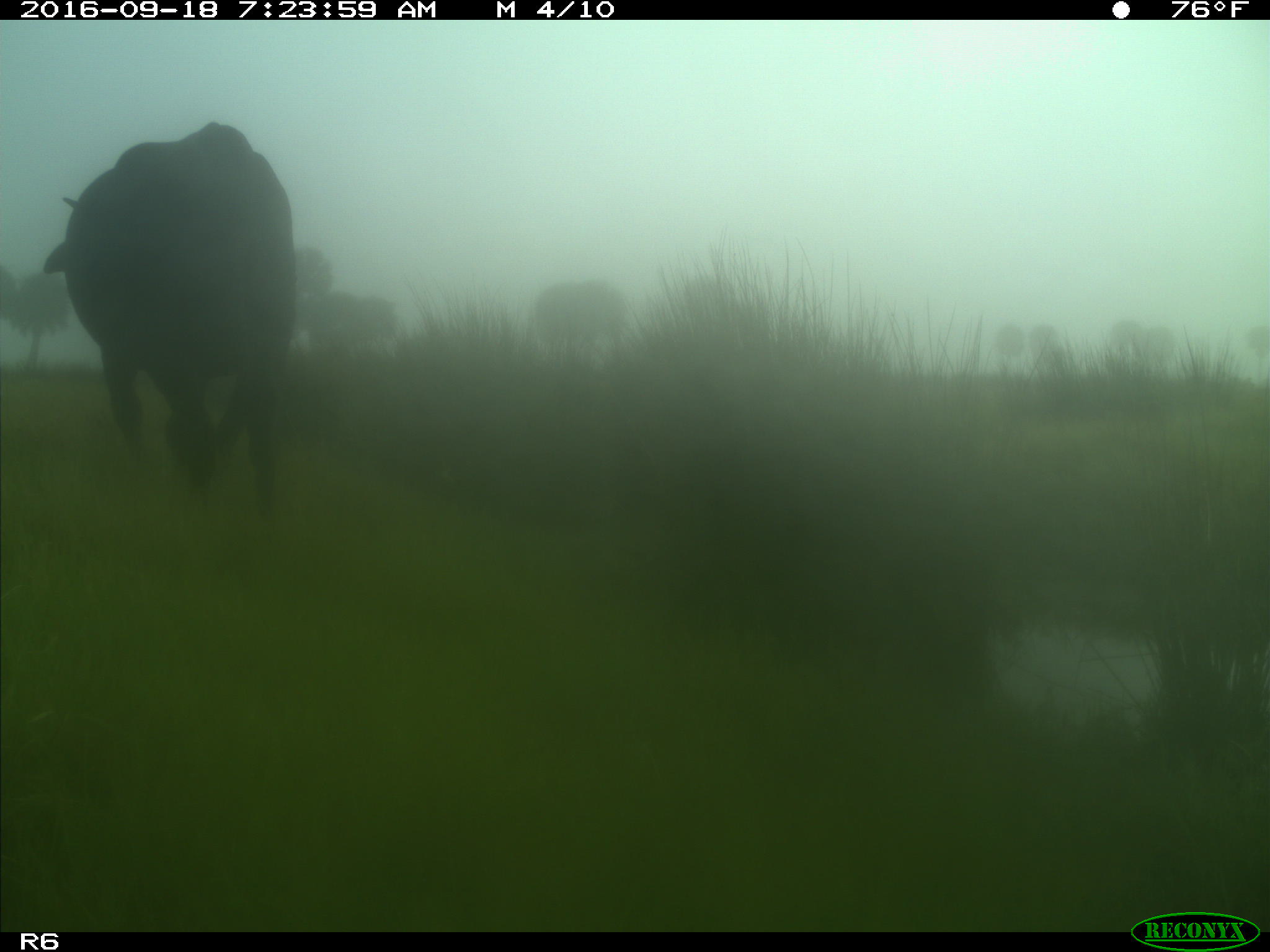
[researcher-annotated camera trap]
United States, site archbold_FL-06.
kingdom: Animalia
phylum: Chordata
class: Mammalia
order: Artiodactyla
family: Bovidae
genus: Bos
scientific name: Bos taurus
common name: domestic cow